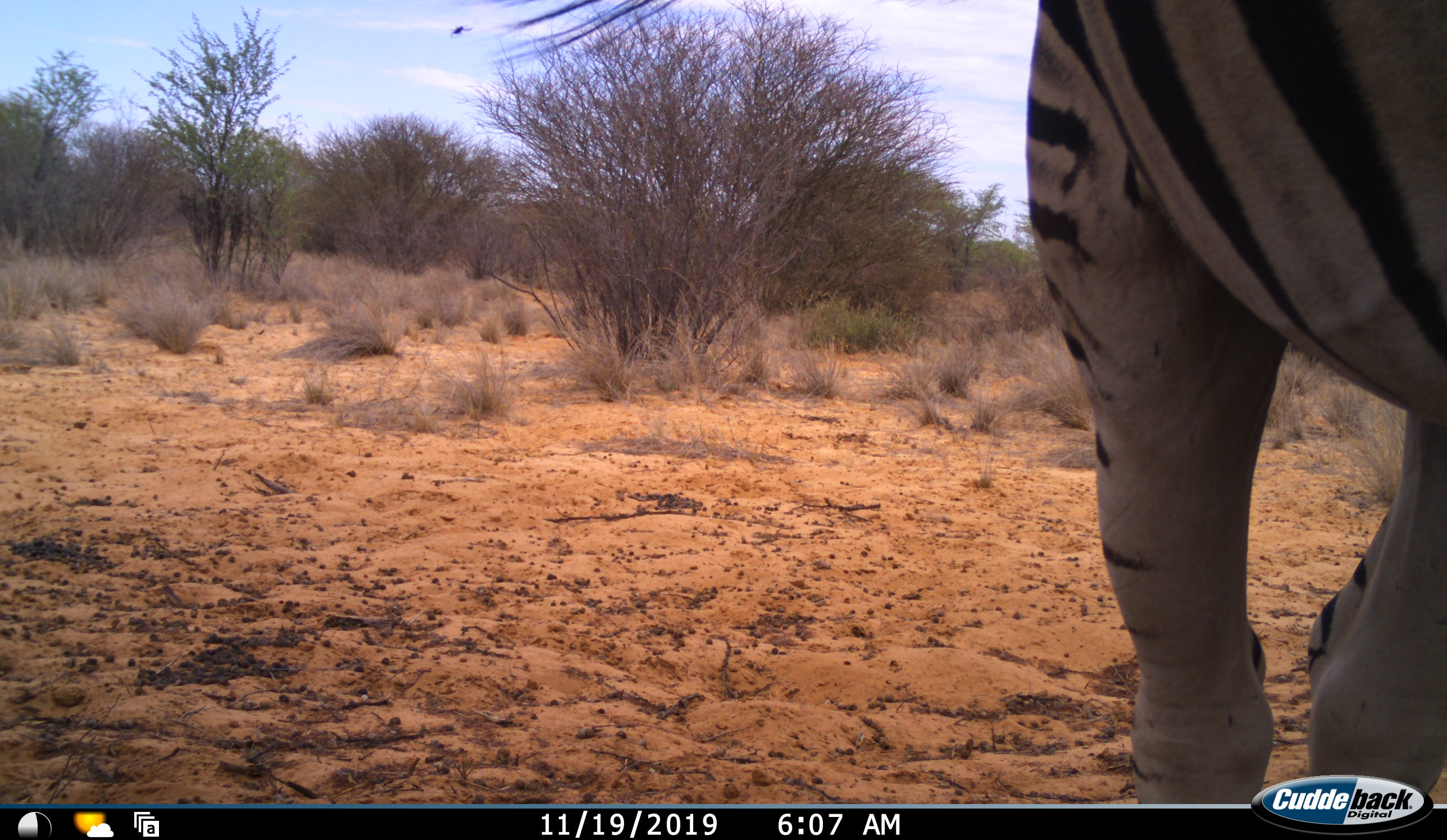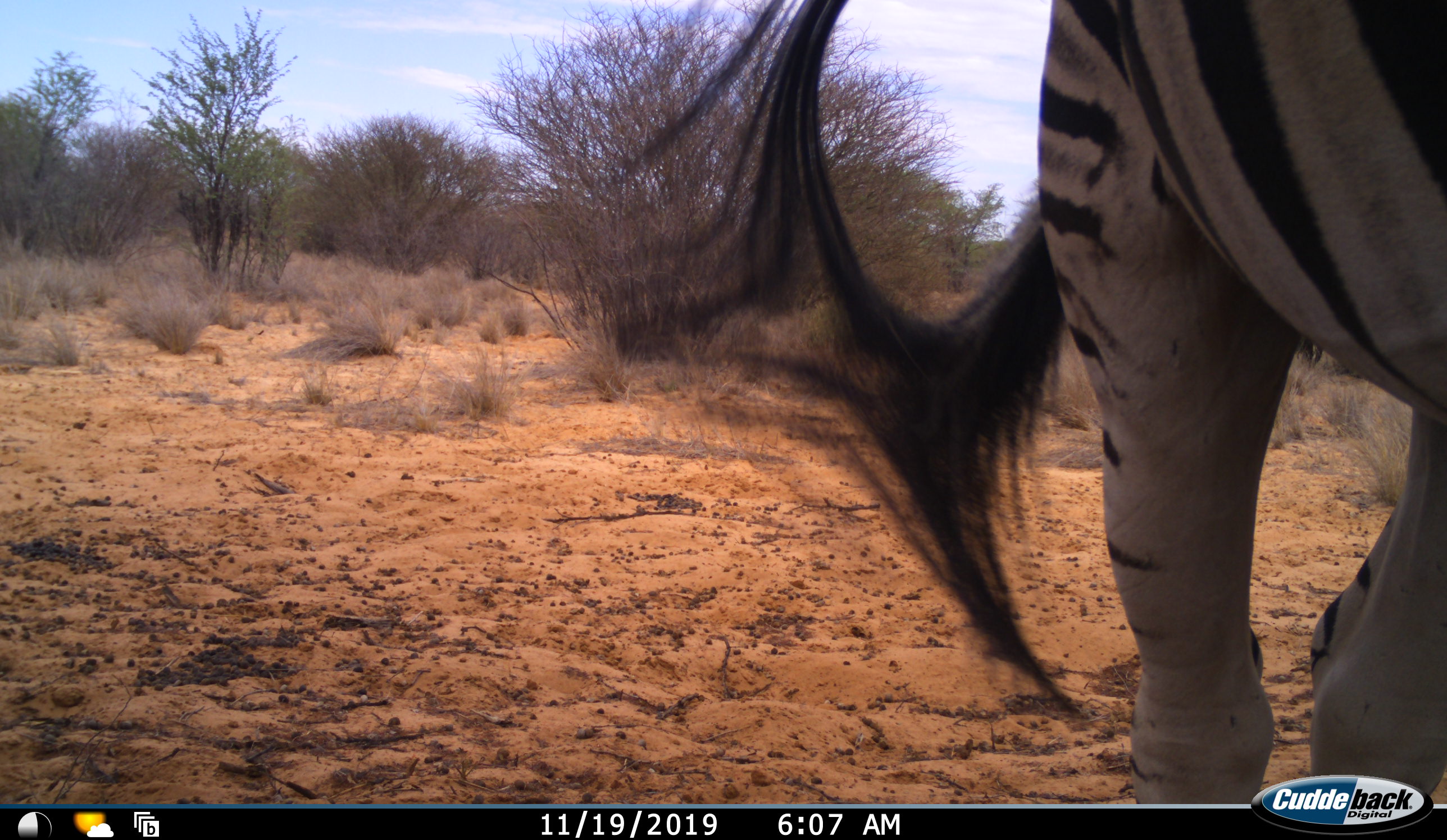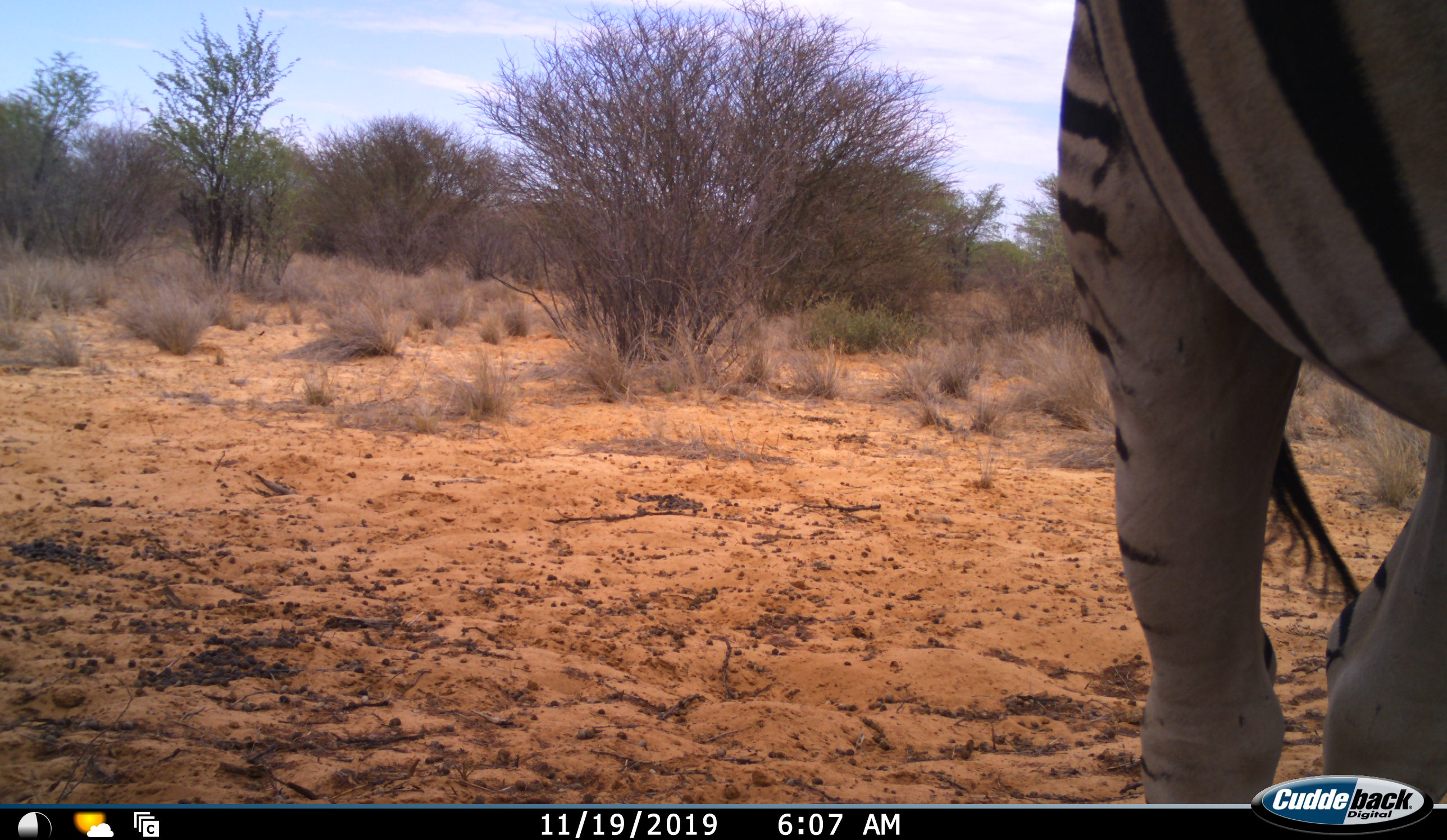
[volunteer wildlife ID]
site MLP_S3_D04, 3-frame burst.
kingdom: Animalia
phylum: Chordata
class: Mammalia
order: Perissodactyla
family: Equidae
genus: Equus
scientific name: Equus quagga burchellii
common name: burchell's zebra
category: zebraburchells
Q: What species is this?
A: Zebraburchells (burchell's zebra) (Equus quagga burchellii).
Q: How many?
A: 1.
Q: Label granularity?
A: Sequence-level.